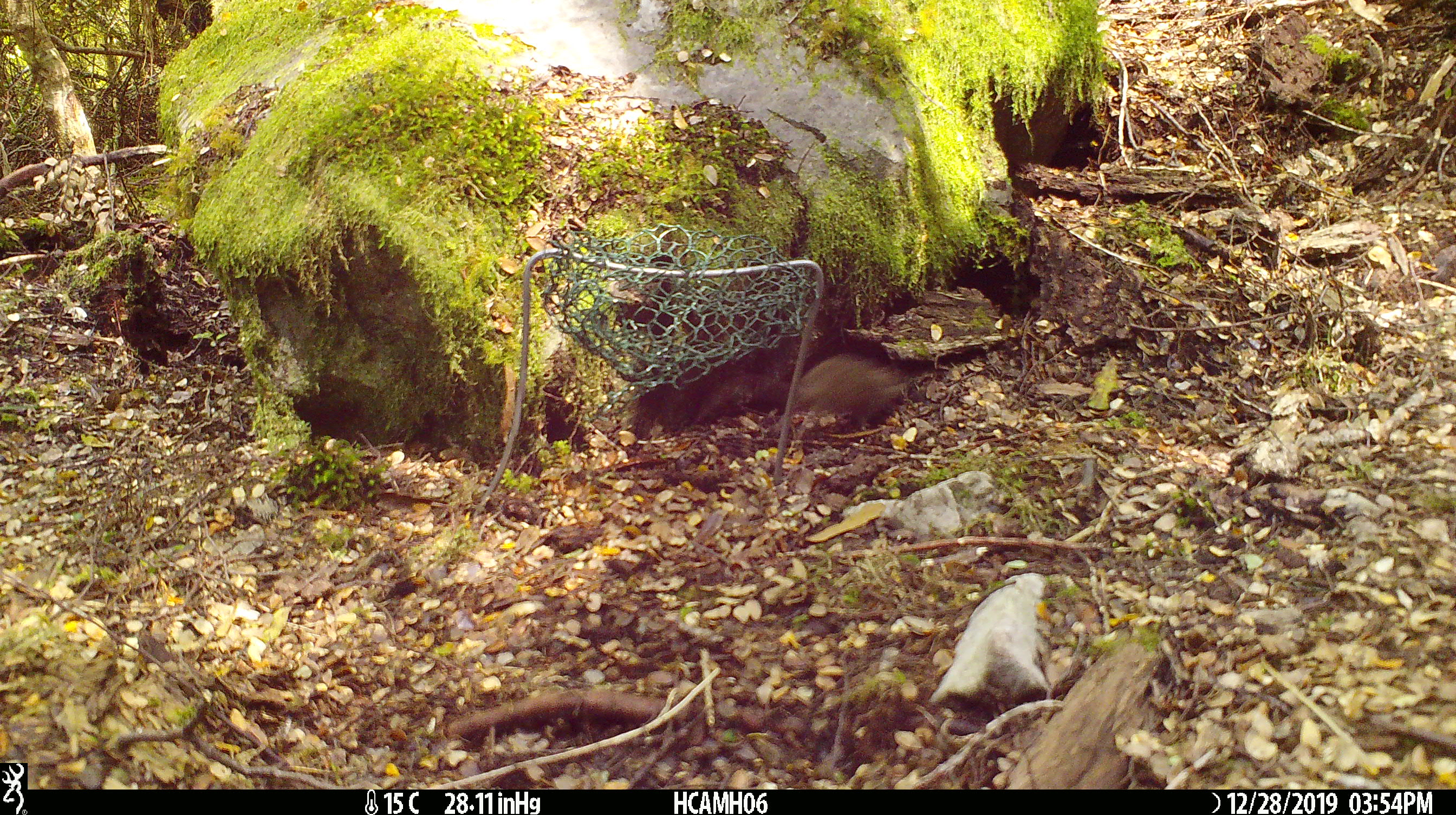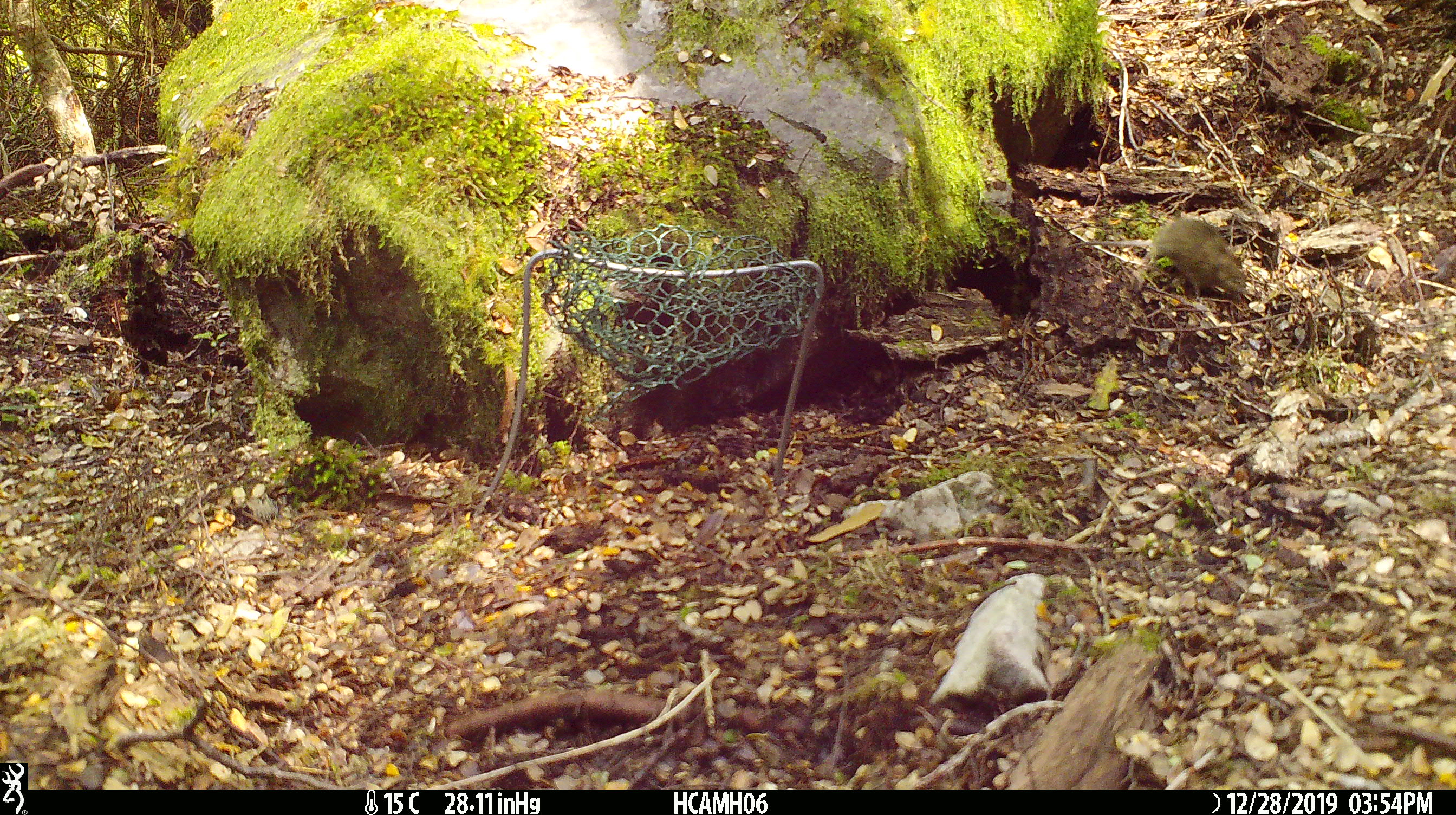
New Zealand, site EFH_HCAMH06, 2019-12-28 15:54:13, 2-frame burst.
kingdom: Animalia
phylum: Chordata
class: Mammalia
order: Rodentia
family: Muridae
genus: Mus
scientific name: Mus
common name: mouse